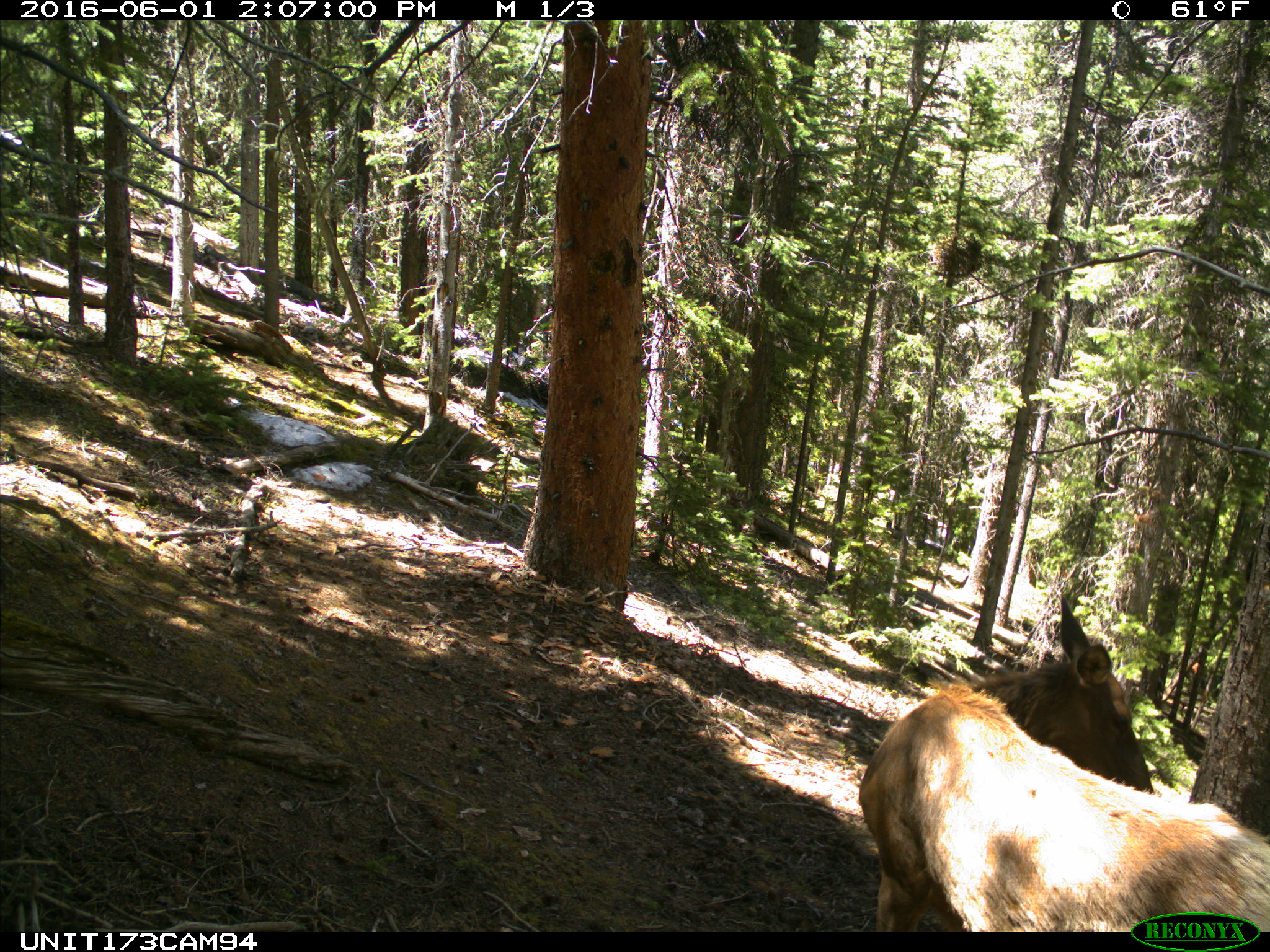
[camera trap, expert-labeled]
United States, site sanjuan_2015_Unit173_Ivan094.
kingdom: Animalia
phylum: Chordata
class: Mammalia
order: Artiodactyla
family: Cervidae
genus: Cervus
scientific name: Cervus elaphus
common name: red deer